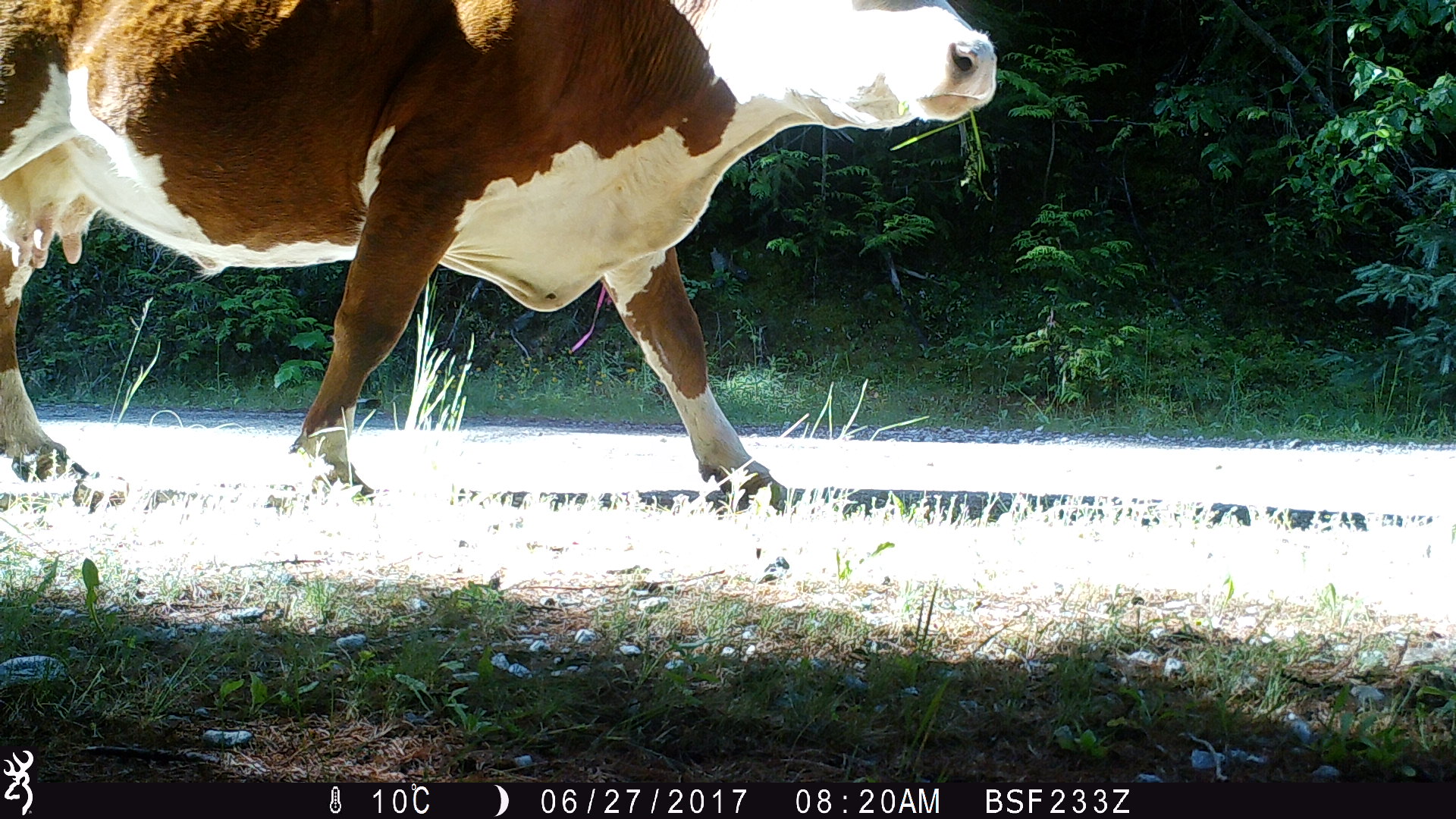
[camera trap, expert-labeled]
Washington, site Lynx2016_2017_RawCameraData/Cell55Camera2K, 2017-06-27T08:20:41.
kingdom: Animalia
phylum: Chordata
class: Mammalia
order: Artiodactyla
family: Bovidae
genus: Bos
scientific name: Bos taurus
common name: domestic cattle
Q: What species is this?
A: Domestic cattle (Bos taurus).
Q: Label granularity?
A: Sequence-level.